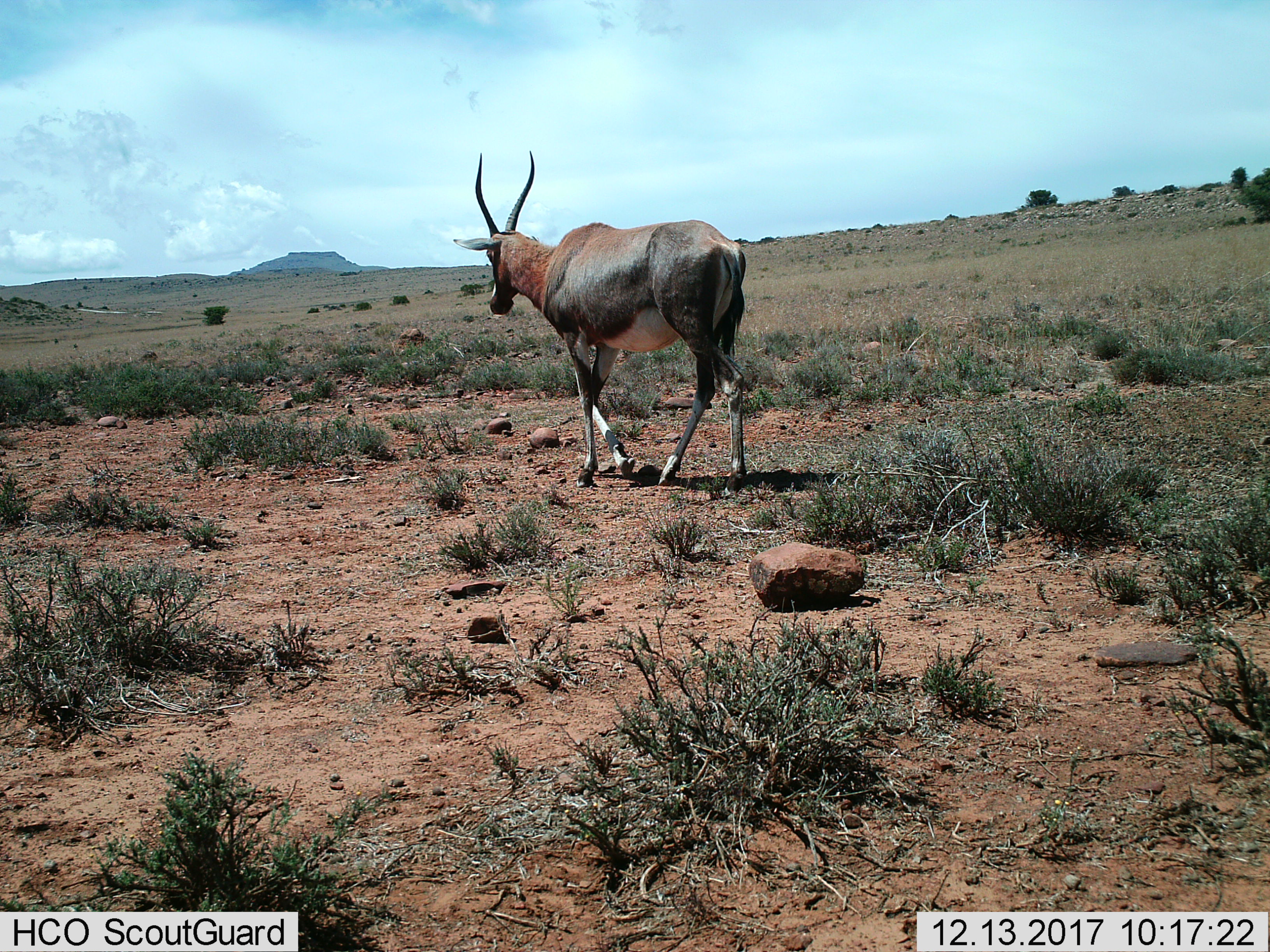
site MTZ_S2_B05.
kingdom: Animalia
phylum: Chordata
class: Mammalia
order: Artiodactyla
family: Bovidae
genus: Damaliscus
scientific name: Damaliscus pygargus phillipsi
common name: blesbok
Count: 1.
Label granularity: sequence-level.